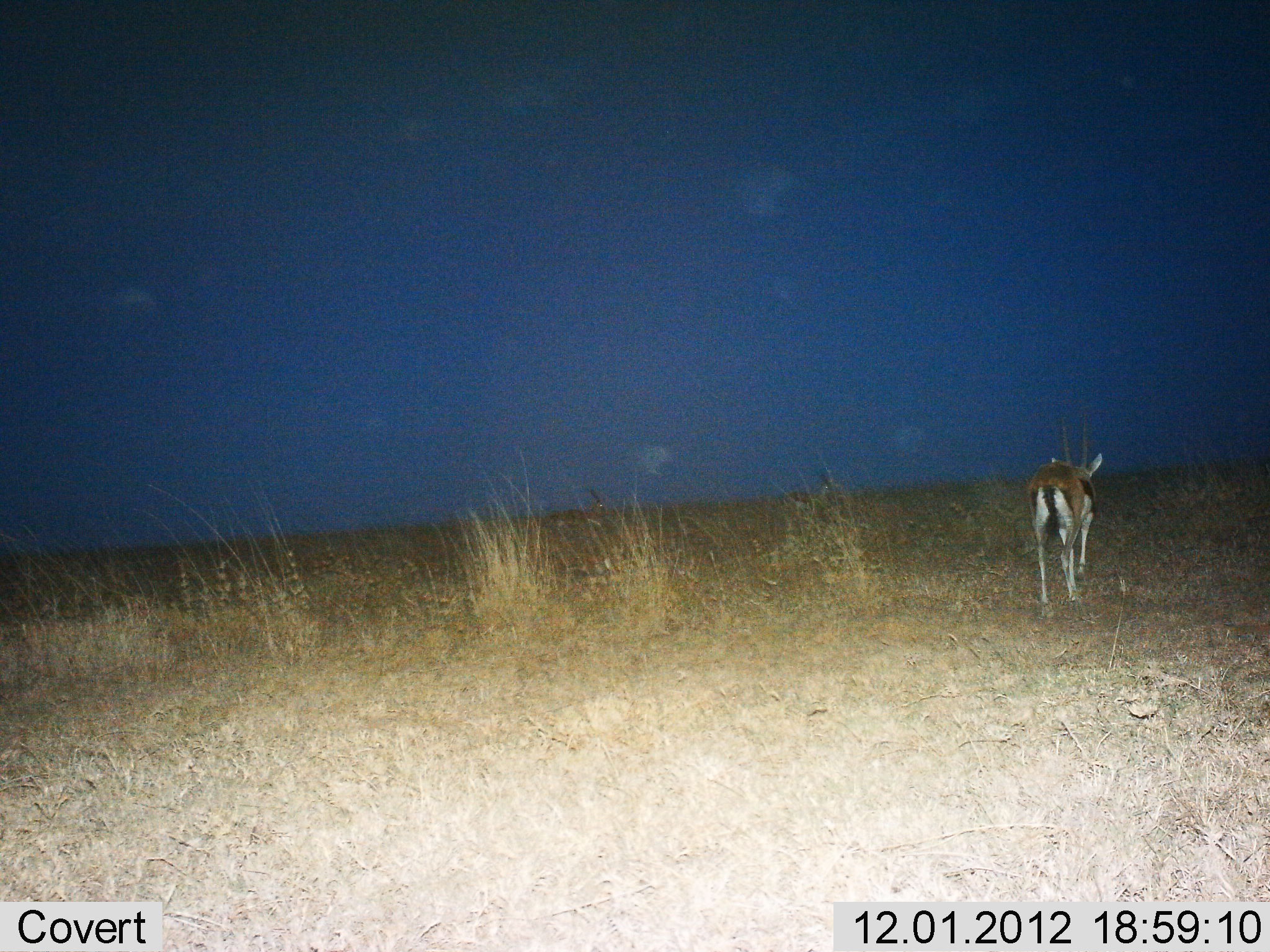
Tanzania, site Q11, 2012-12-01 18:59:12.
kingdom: Animalia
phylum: Chordata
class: Mammalia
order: Artiodactyla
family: Bovidae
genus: Eudorcas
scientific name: Eudorcas thomsonii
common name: thomson's gazelle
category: gazellethomsons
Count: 1.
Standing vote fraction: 10%.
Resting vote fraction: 0%.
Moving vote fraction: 90%.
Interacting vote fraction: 0%.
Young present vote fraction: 0%.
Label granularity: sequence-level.